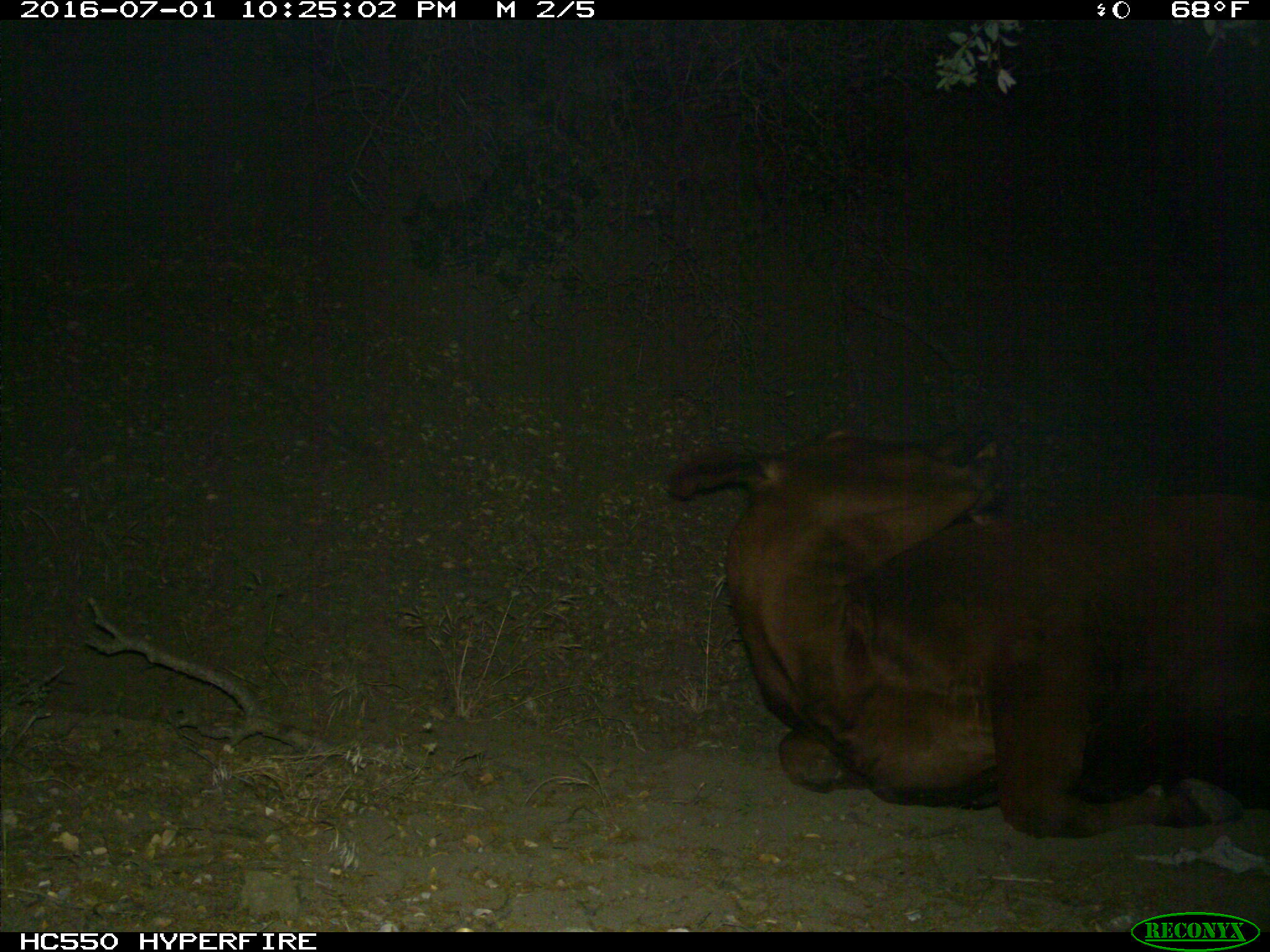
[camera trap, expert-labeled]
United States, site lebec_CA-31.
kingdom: Animalia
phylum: Chordata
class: Mammalia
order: Artiodactyla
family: Bovidae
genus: Bos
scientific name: Bos taurus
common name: domestic cow